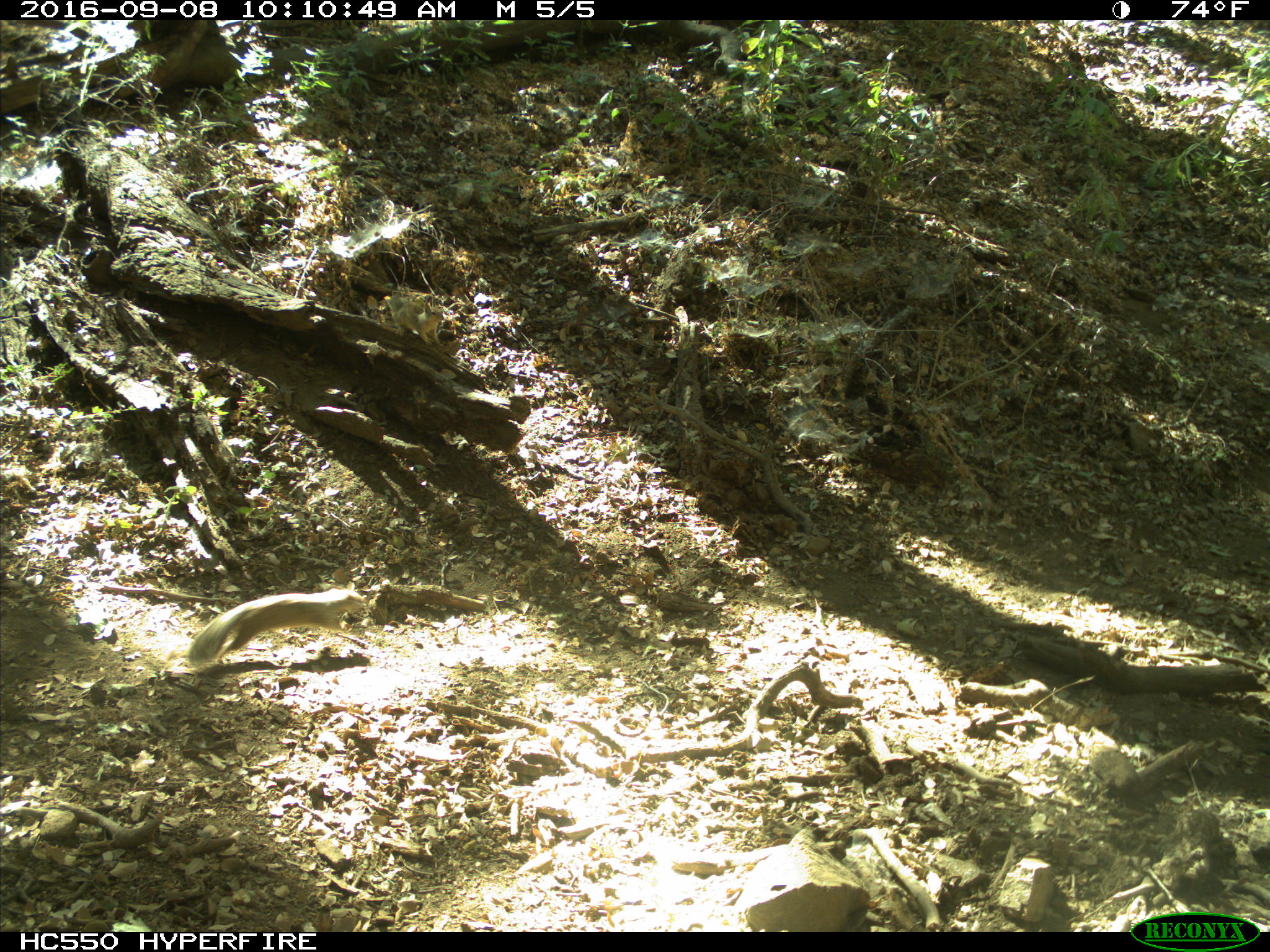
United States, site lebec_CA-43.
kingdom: Animalia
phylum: Chordata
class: Mammalia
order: Rodentia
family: Sciuridae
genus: Otospermophilus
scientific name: Otospermophilus beecheyi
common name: california ground squirrel